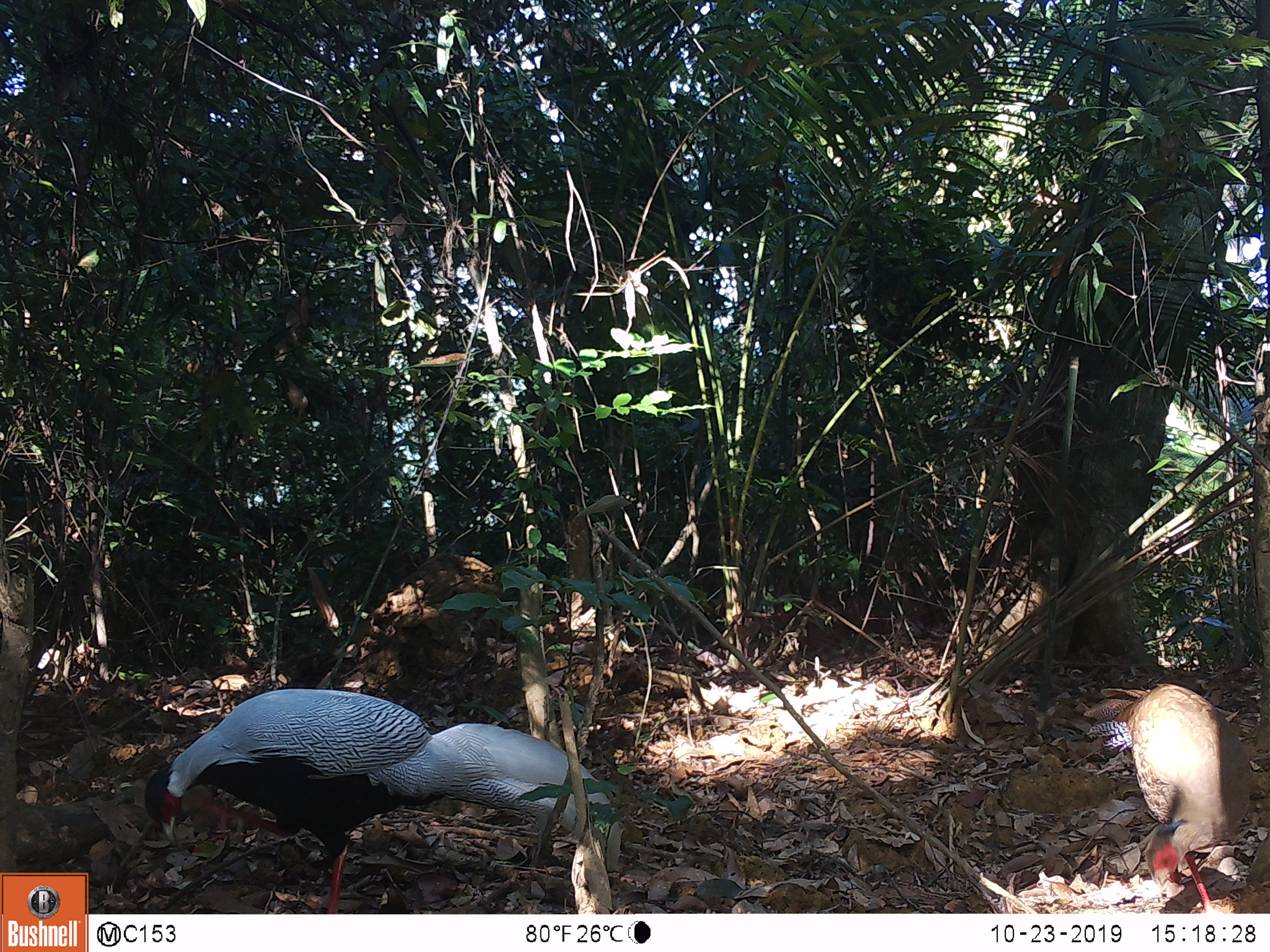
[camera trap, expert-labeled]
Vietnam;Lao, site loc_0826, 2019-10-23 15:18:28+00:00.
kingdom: Animalia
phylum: Chordata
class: Aves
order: Galliformes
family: Phasianidae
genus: Lophura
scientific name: Lophura nycthemera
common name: silver pheasant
Silver pheasant (Lophura nycthemera). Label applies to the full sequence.